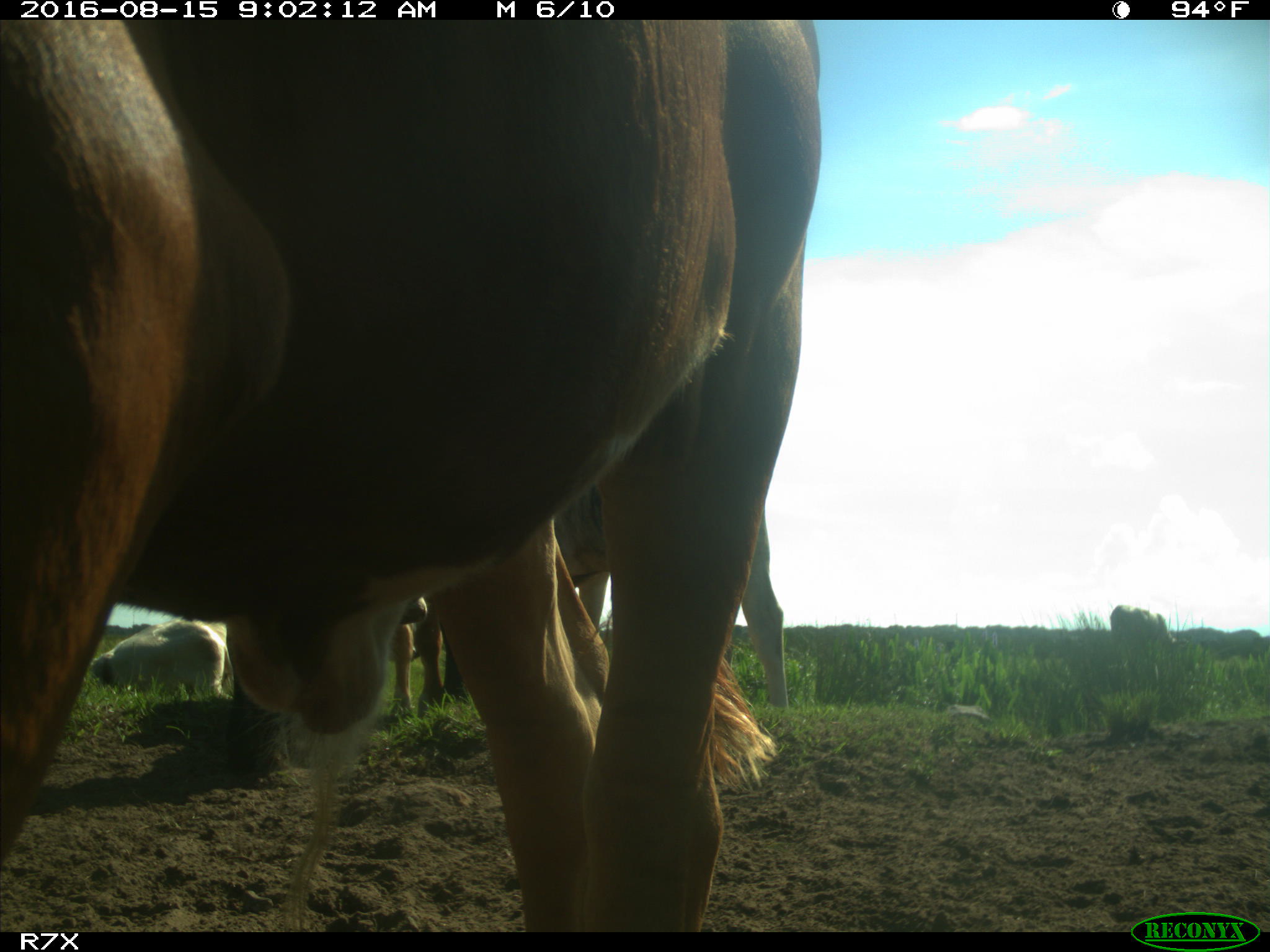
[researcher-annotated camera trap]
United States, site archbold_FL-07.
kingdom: Animalia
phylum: Chordata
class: Mammalia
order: Artiodactyla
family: Bovidae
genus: Bos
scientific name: Bos taurus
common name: domestic cow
Bos taurus (domestic cow).